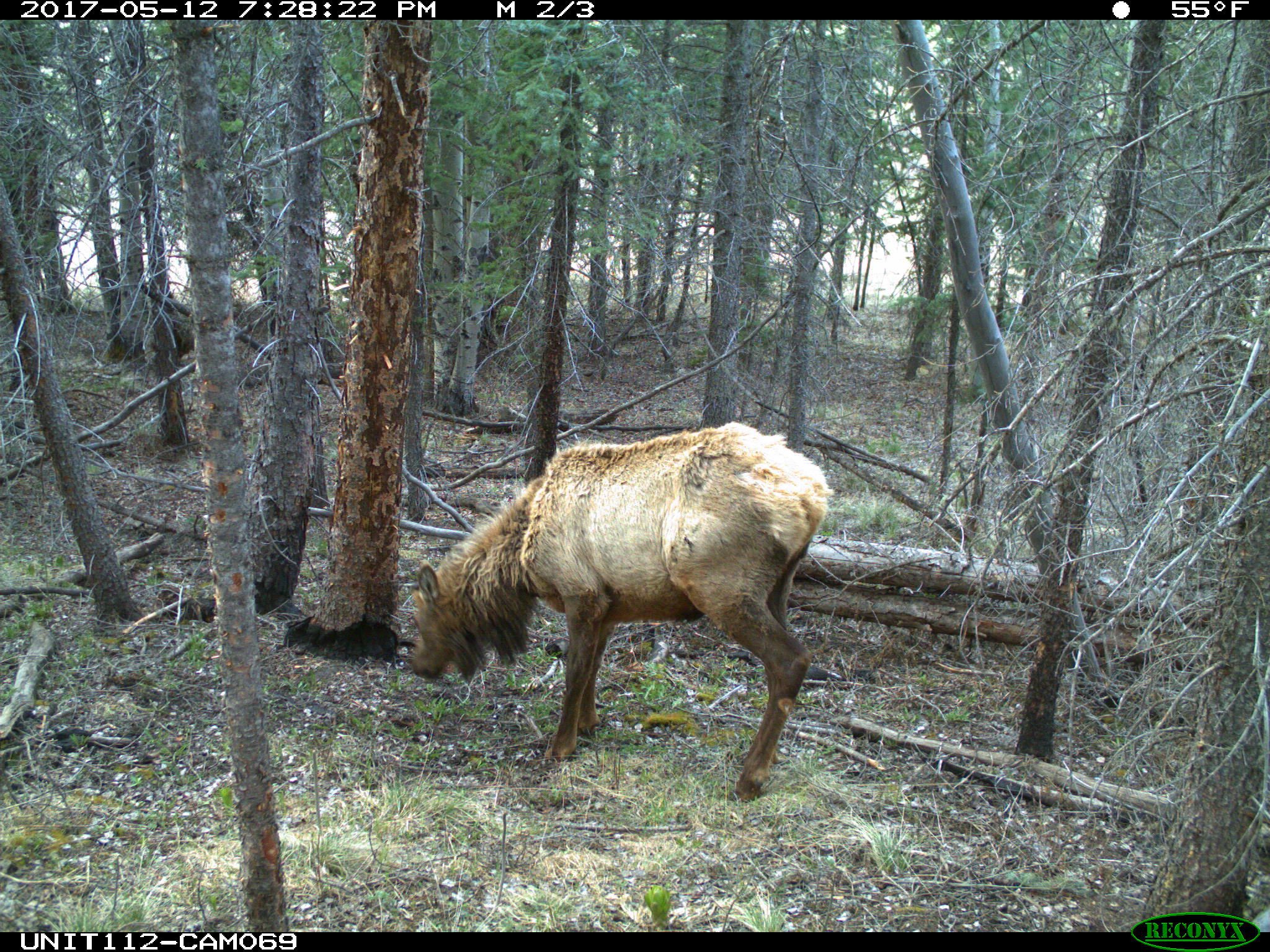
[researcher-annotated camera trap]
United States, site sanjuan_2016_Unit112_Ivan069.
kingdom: Animalia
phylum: Chordata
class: Mammalia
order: Artiodactyla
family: Cervidae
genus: Cervus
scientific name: Cervus elaphus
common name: red deer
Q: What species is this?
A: Cervus elaphus (red deer).